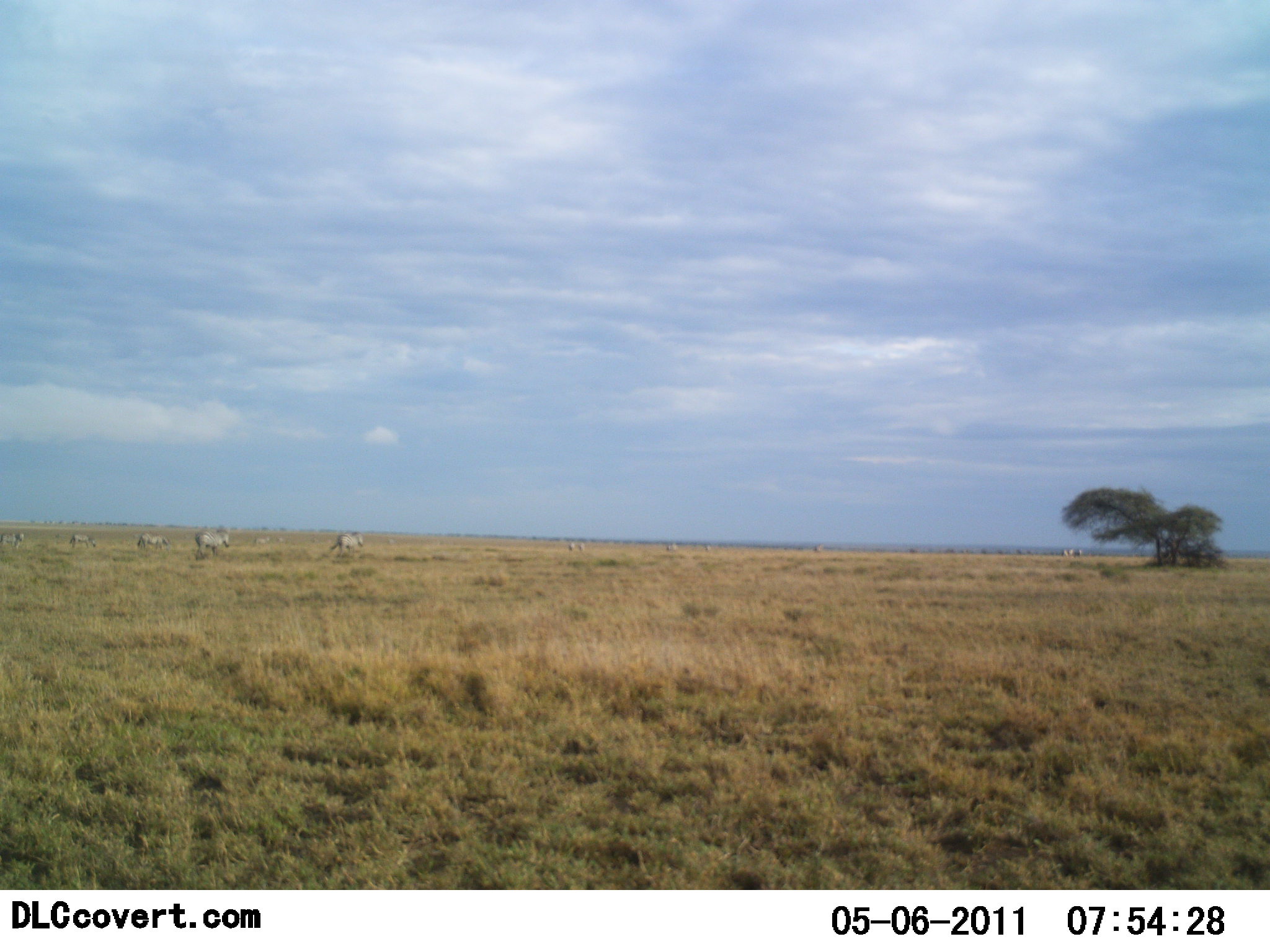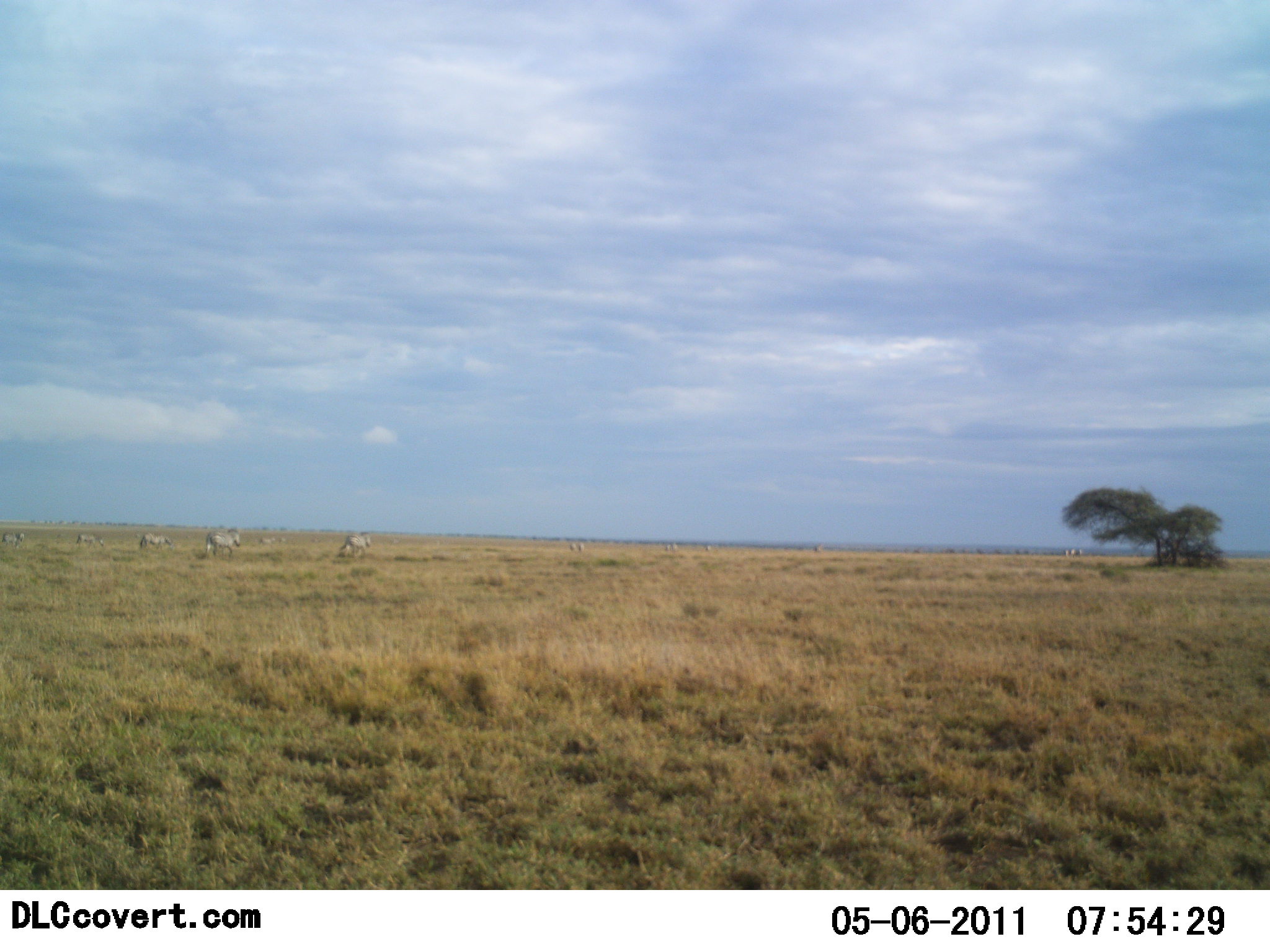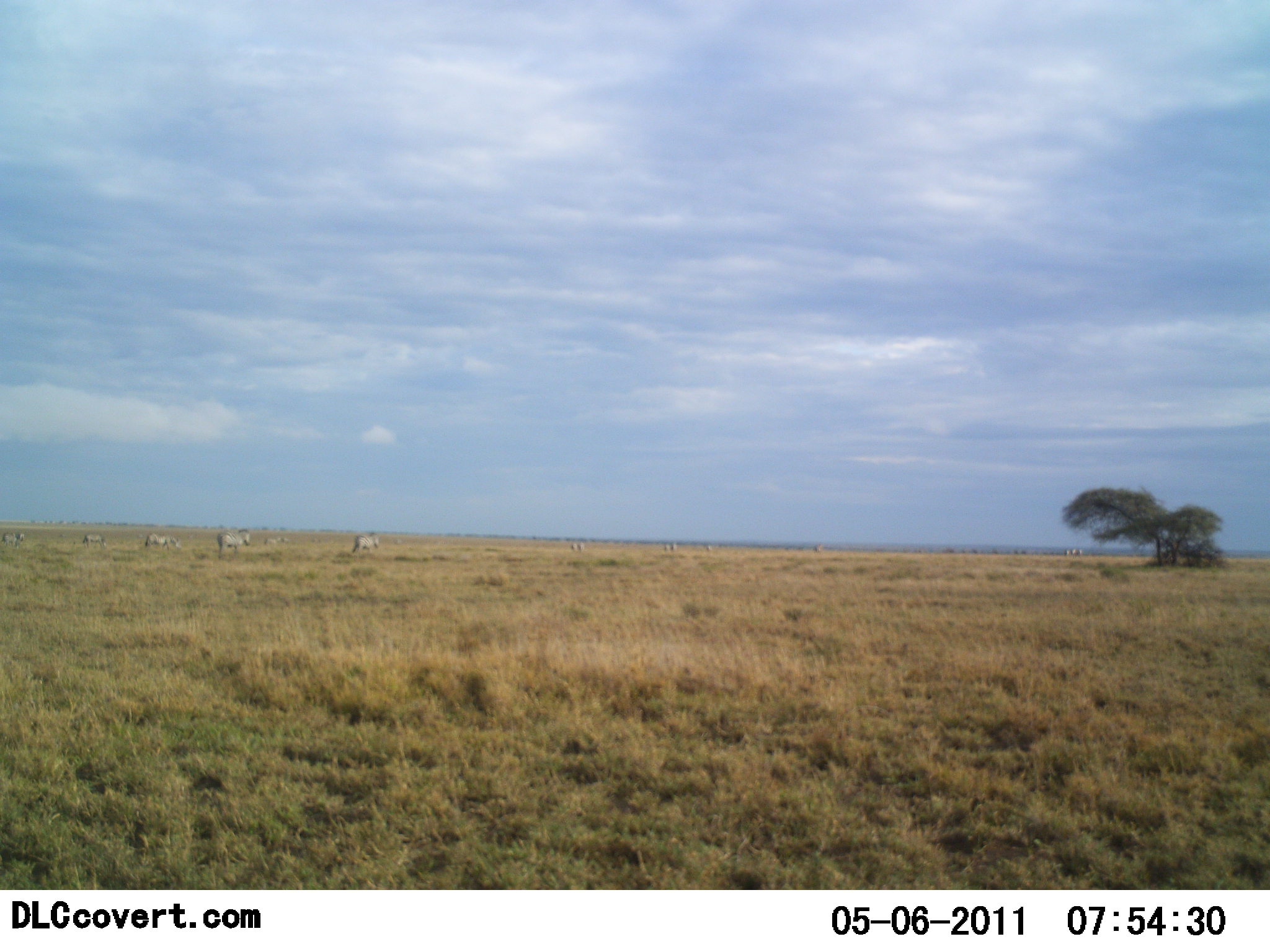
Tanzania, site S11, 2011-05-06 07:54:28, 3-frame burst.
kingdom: Animalia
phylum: Chordata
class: Mammalia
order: Perissodactyla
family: Equidae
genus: Equus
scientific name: Equus quagga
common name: plains zebra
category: zebra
Zebra (plains zebra) (Equus quagga), count 8. Behavior (volunteer vote fractions): standing 20%, resting 0%, moving 100%, interacting 0%. Young present (vote fraction): 0%. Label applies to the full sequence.